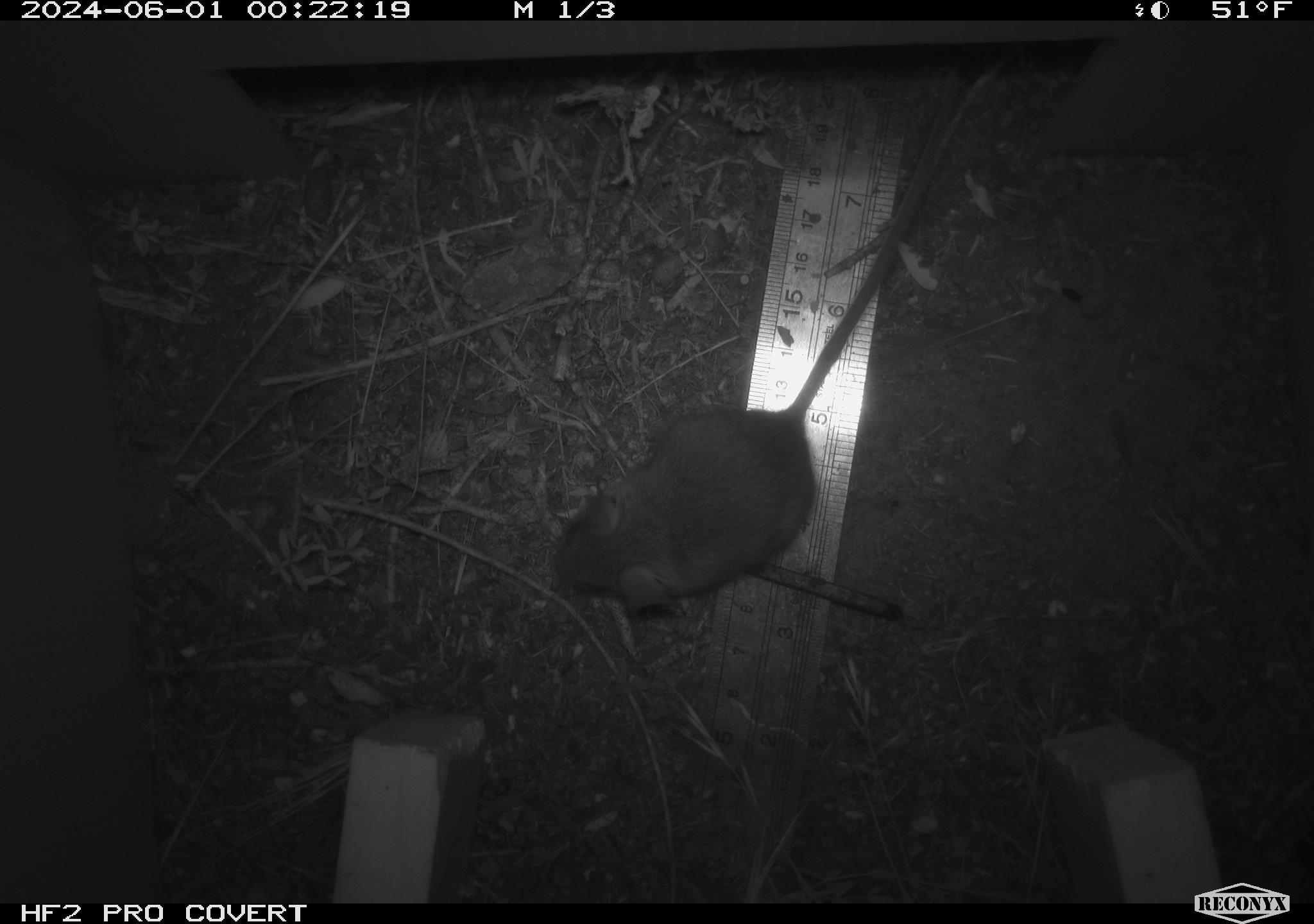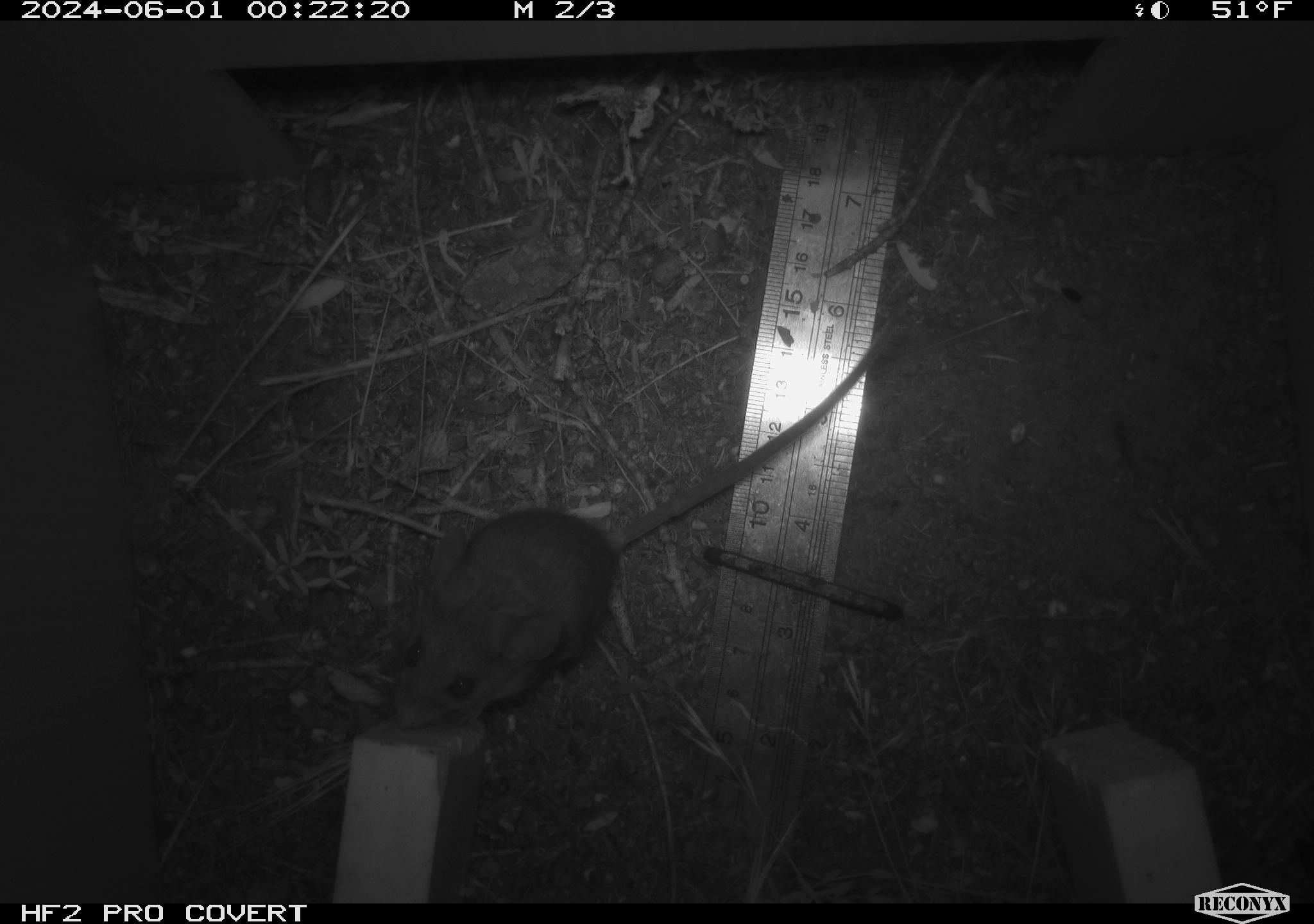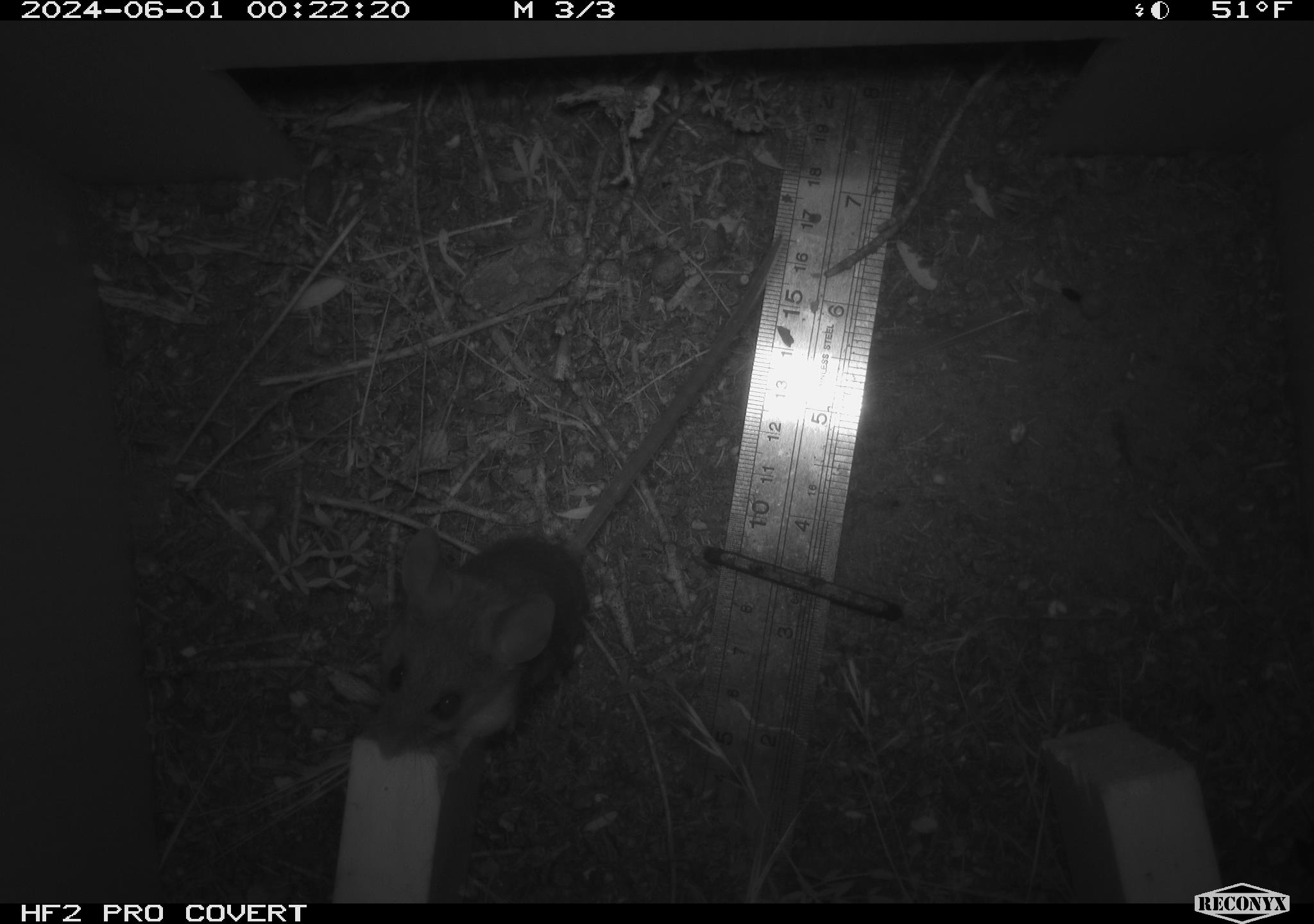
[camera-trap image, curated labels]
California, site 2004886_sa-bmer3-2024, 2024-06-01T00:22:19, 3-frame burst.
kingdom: Animalia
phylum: Chordata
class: Mammalia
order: Rodentia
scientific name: Rodentia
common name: mouse species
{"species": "mouse species (Rodentia)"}